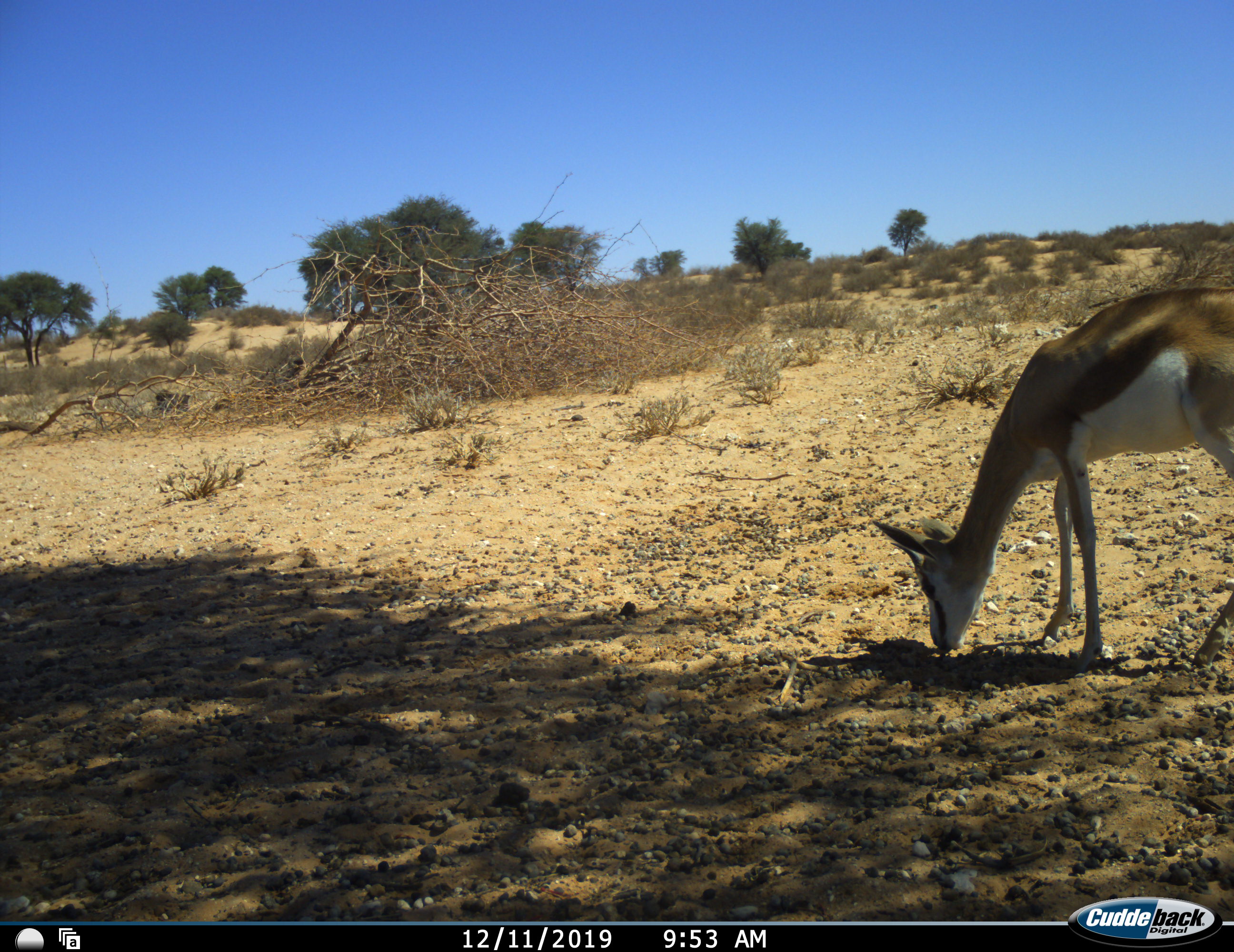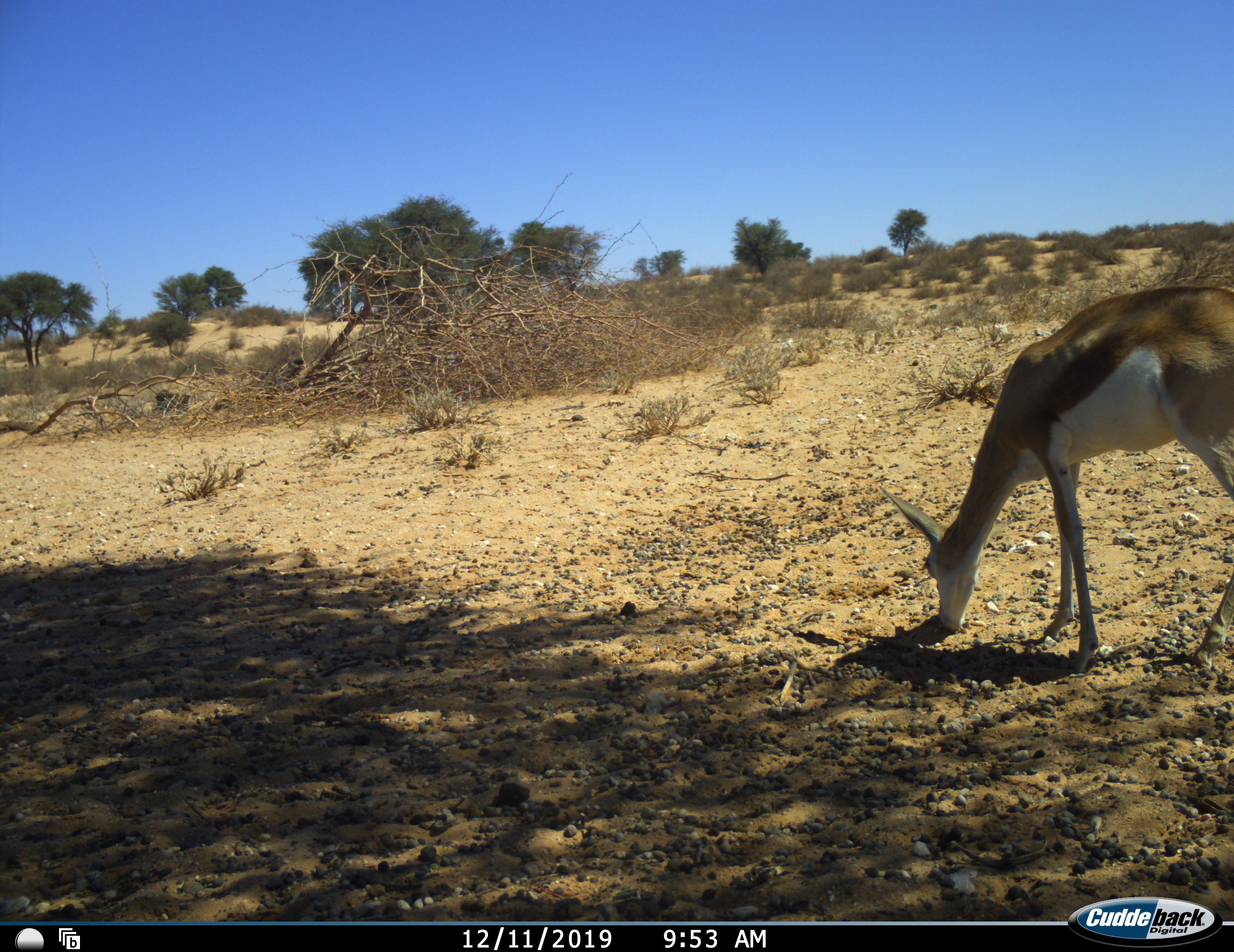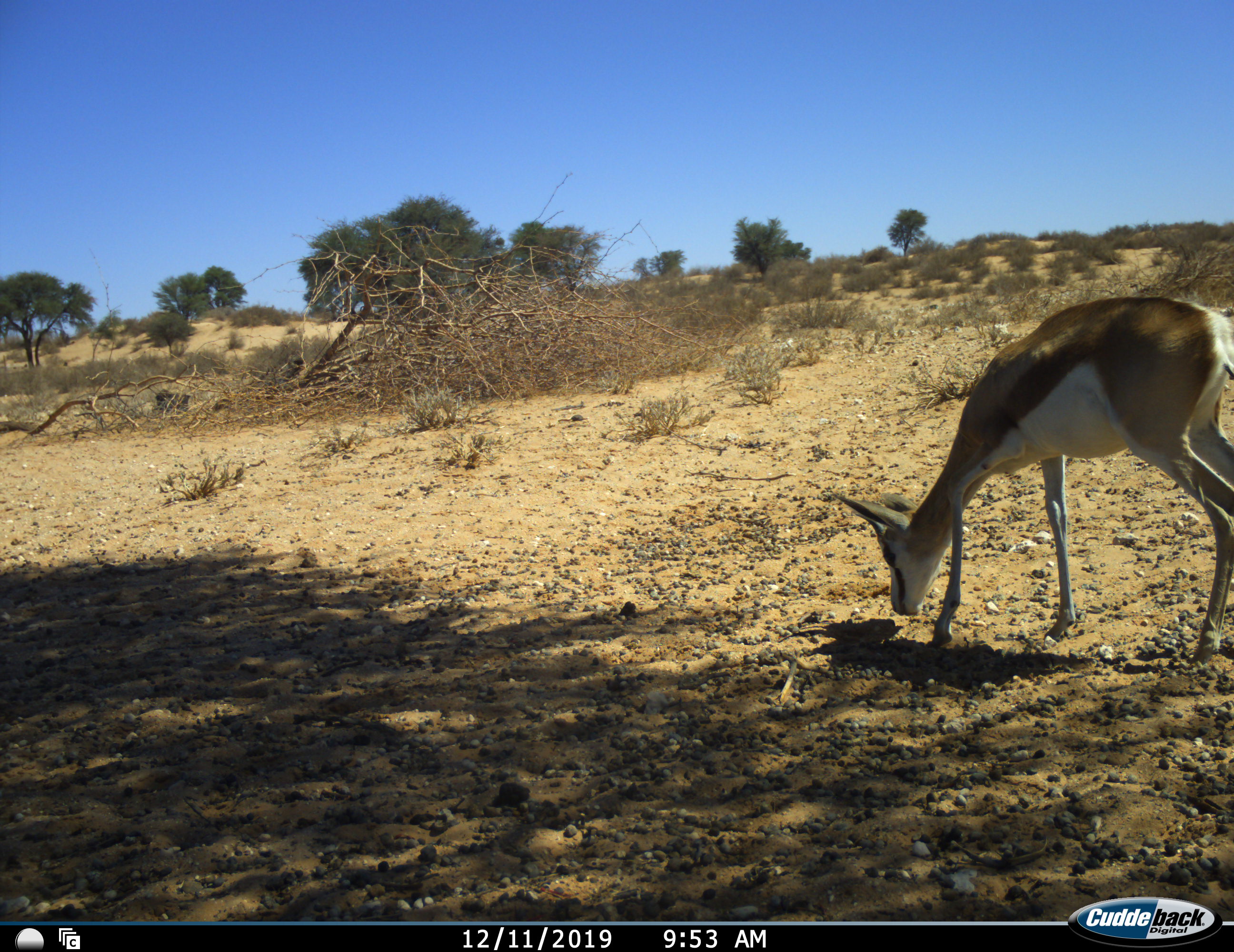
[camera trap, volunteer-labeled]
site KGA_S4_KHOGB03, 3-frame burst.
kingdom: Animalia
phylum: Chordata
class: Mammalia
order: Artiodactyla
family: Bovidae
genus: Antidorcas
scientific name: Antidorcas marsupialis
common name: springbok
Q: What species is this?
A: Springbok (Antidorcas marsupialis).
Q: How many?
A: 1.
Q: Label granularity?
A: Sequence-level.